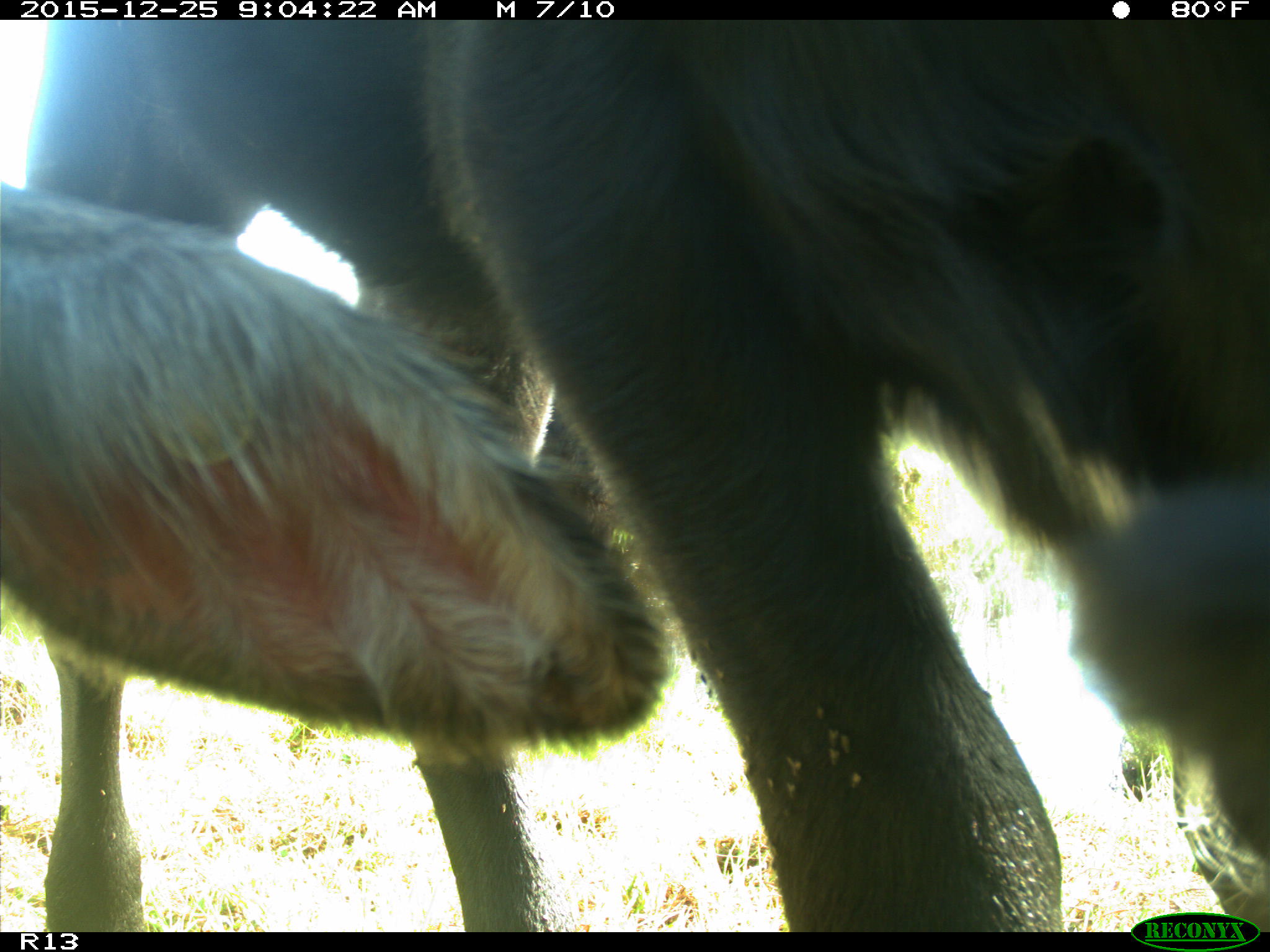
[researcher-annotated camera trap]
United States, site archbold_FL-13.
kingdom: Animalia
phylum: Chordata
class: Mammalia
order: Artiodactyla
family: Bovidae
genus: Bos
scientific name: Bos taurus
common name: domestic cow